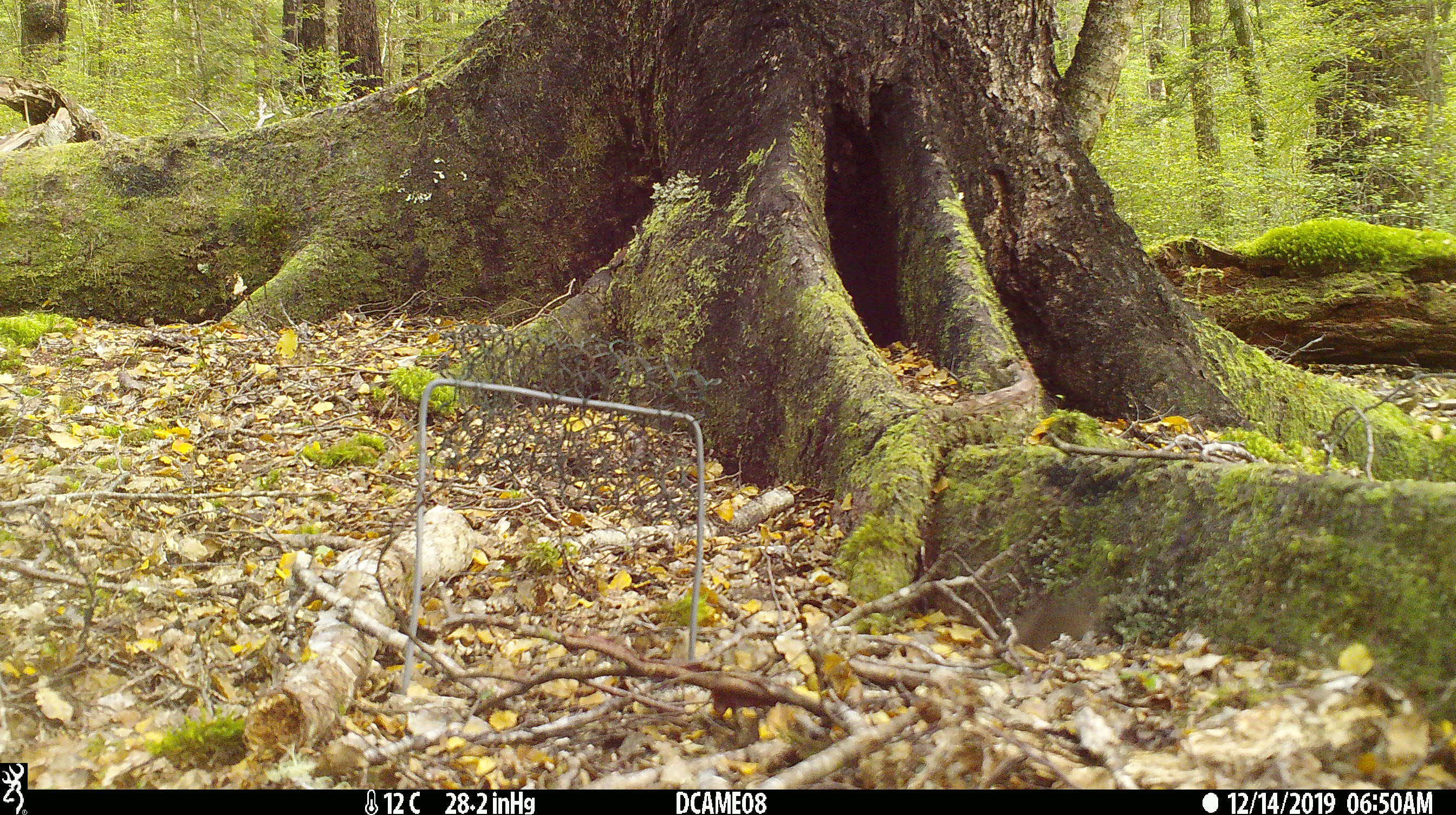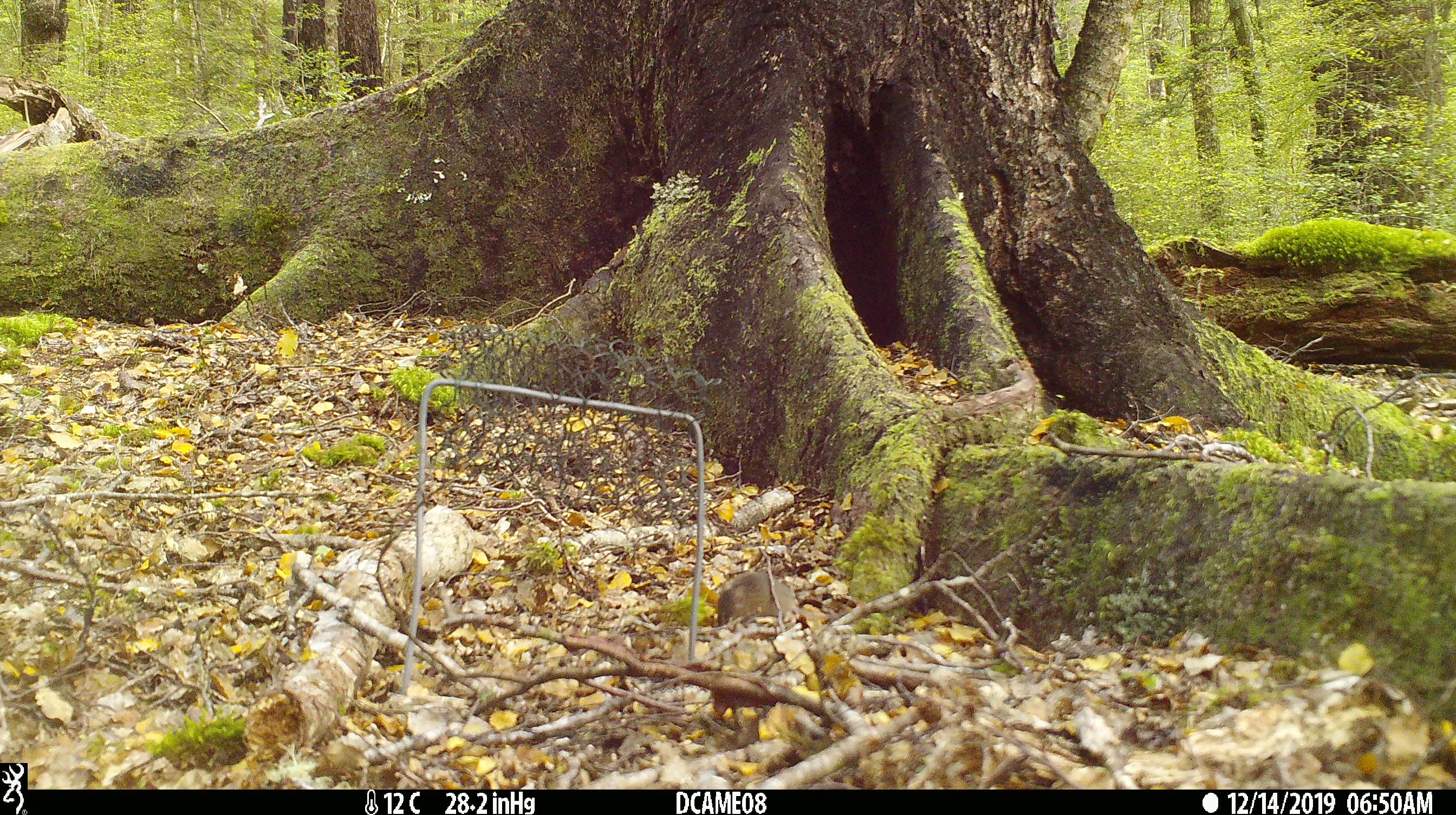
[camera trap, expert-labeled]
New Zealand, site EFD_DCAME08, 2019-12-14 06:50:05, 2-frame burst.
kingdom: Animalia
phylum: Chordata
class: Mammalia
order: Rodentia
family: Muridae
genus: Mus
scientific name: Mus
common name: mouse